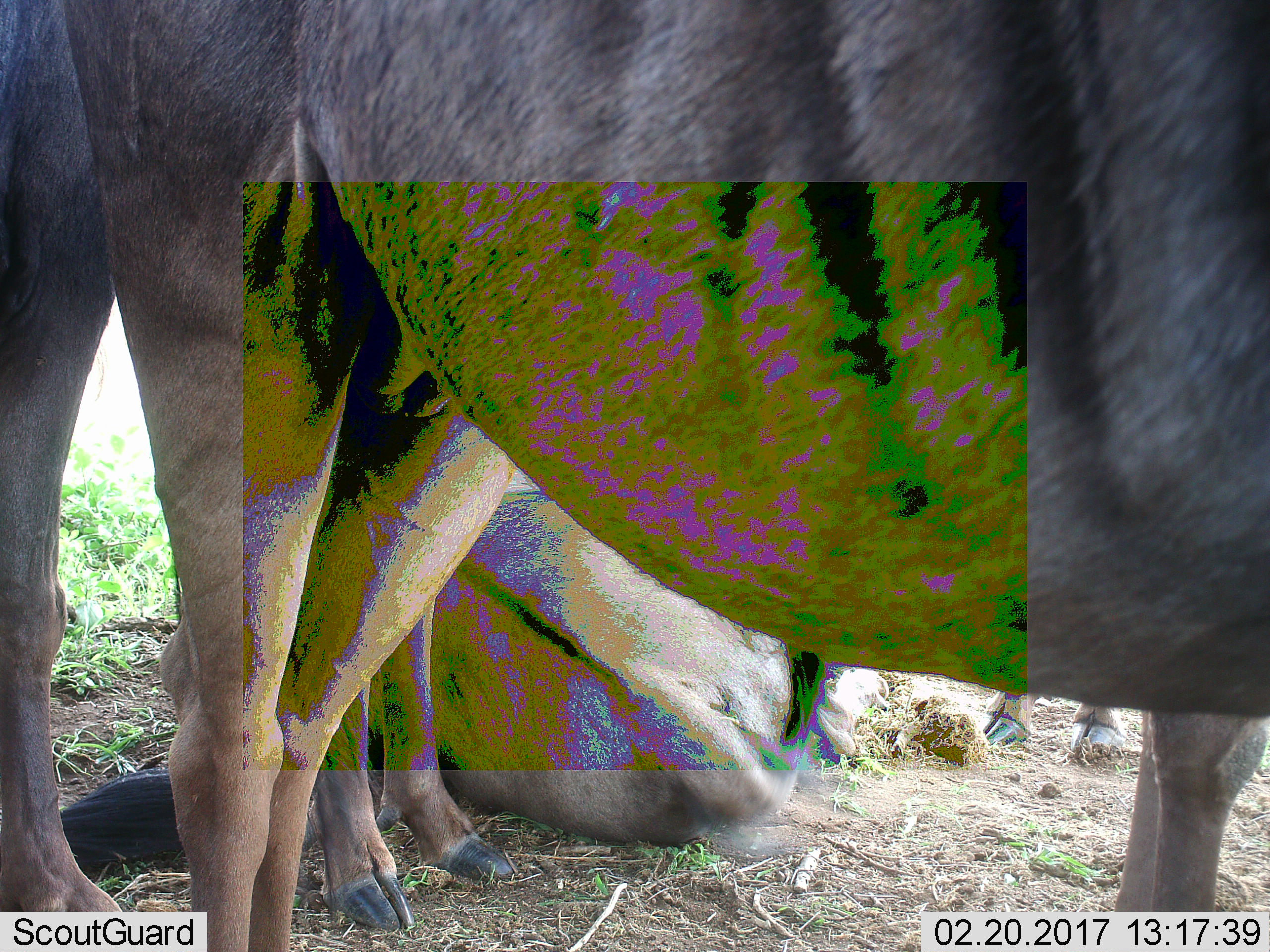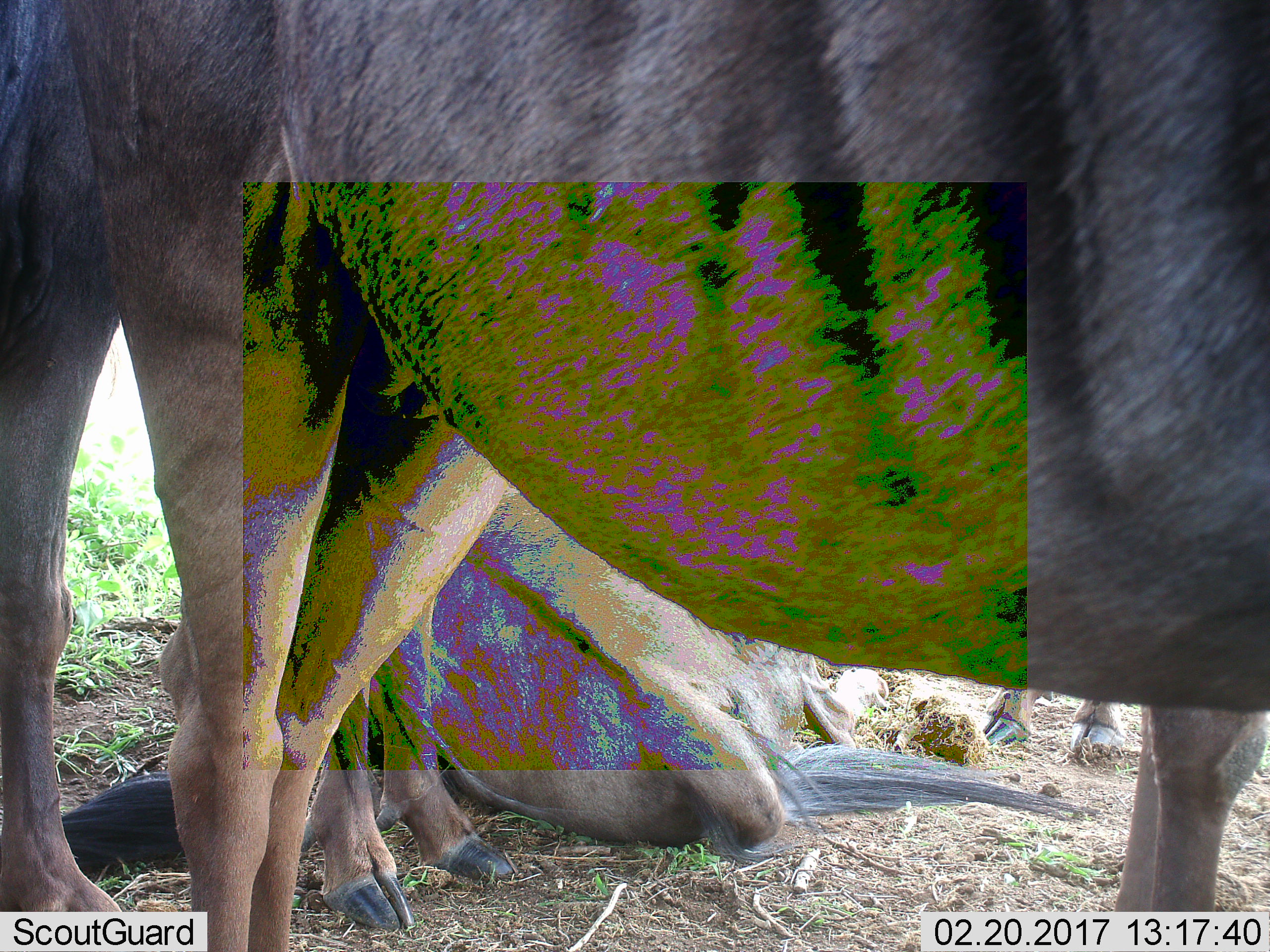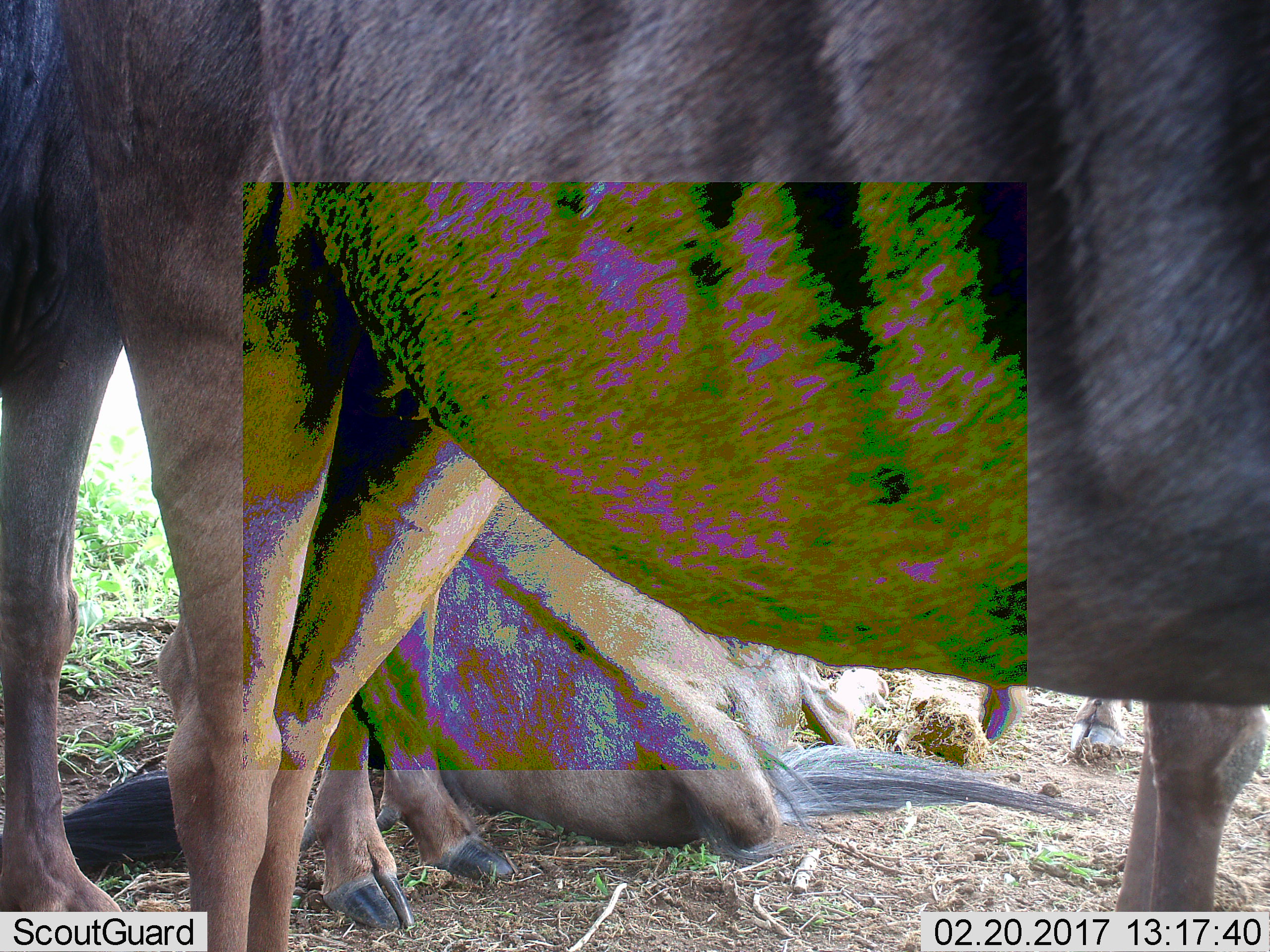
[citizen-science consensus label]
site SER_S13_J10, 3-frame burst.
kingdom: Animalia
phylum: Chordata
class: Mammalia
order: Artiodactyla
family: Bovidae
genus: Connochaetes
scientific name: Connochaetes taurinus taurinus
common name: blue wildebeest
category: wildebeestblue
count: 3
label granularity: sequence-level